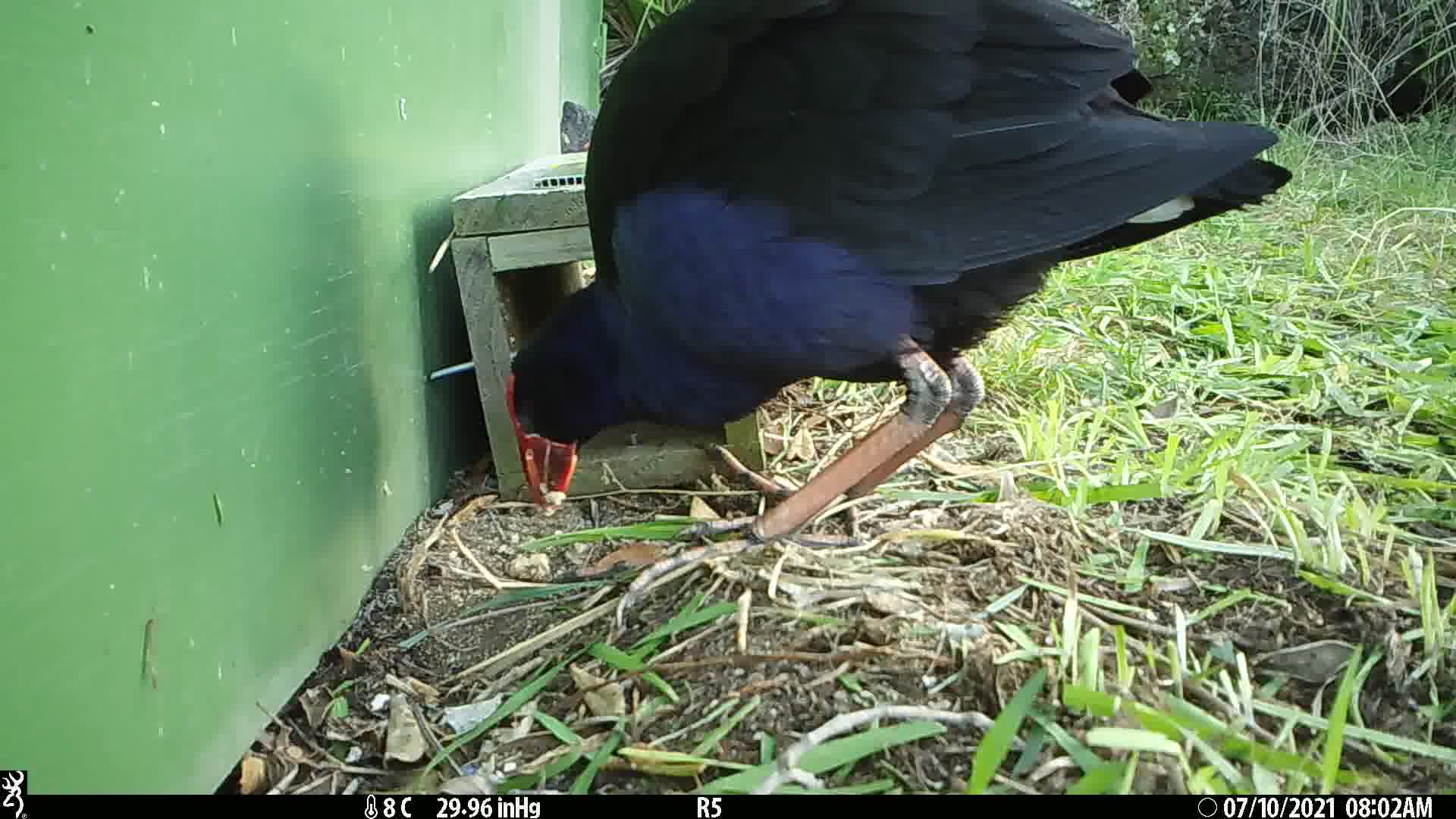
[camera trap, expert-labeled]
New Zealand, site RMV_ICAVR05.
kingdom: Animalia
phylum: Chordata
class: Aves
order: Gruiformes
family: Rallidae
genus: Porphyrio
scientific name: Porphyrio melanotus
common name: australasian swamphen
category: pukeko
Pukeko (australasian swamphen) (Porphyrio melanotus).